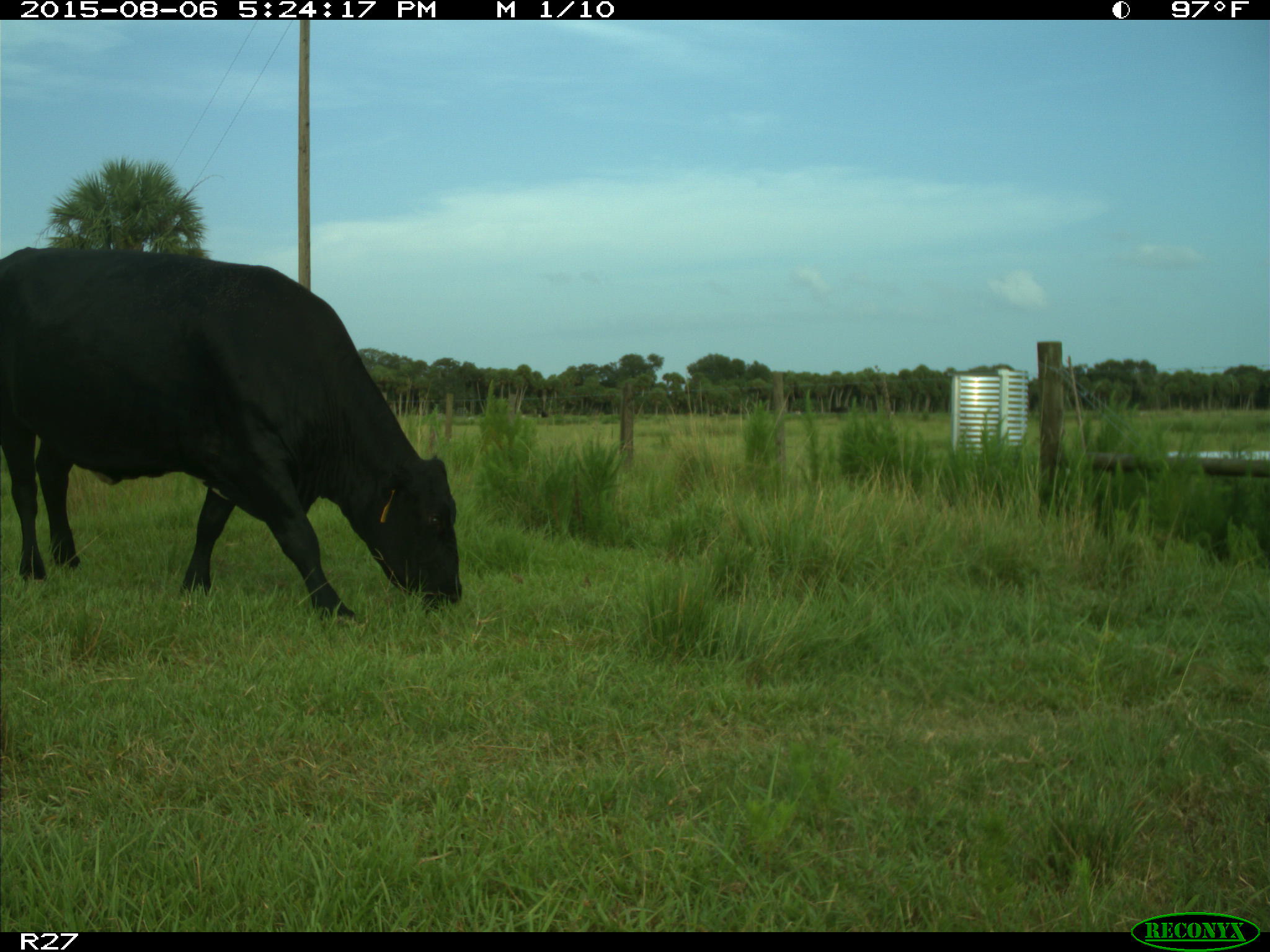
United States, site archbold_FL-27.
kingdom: Animalia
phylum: Chordata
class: Mammalia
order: Artiodactyla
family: Bovidae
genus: Bos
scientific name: Bos taurus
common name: domestic cow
Bos taurus (domestic cow).